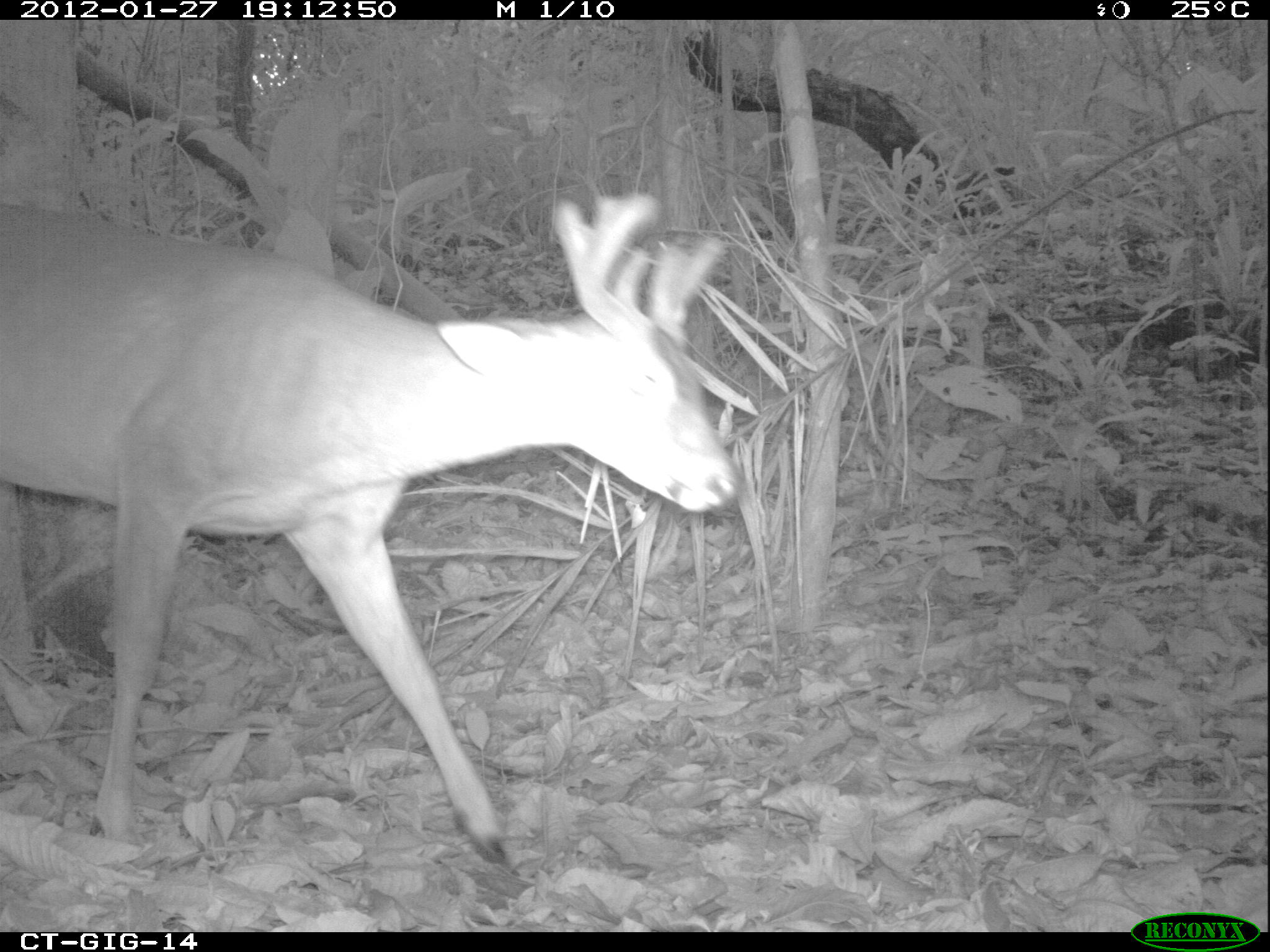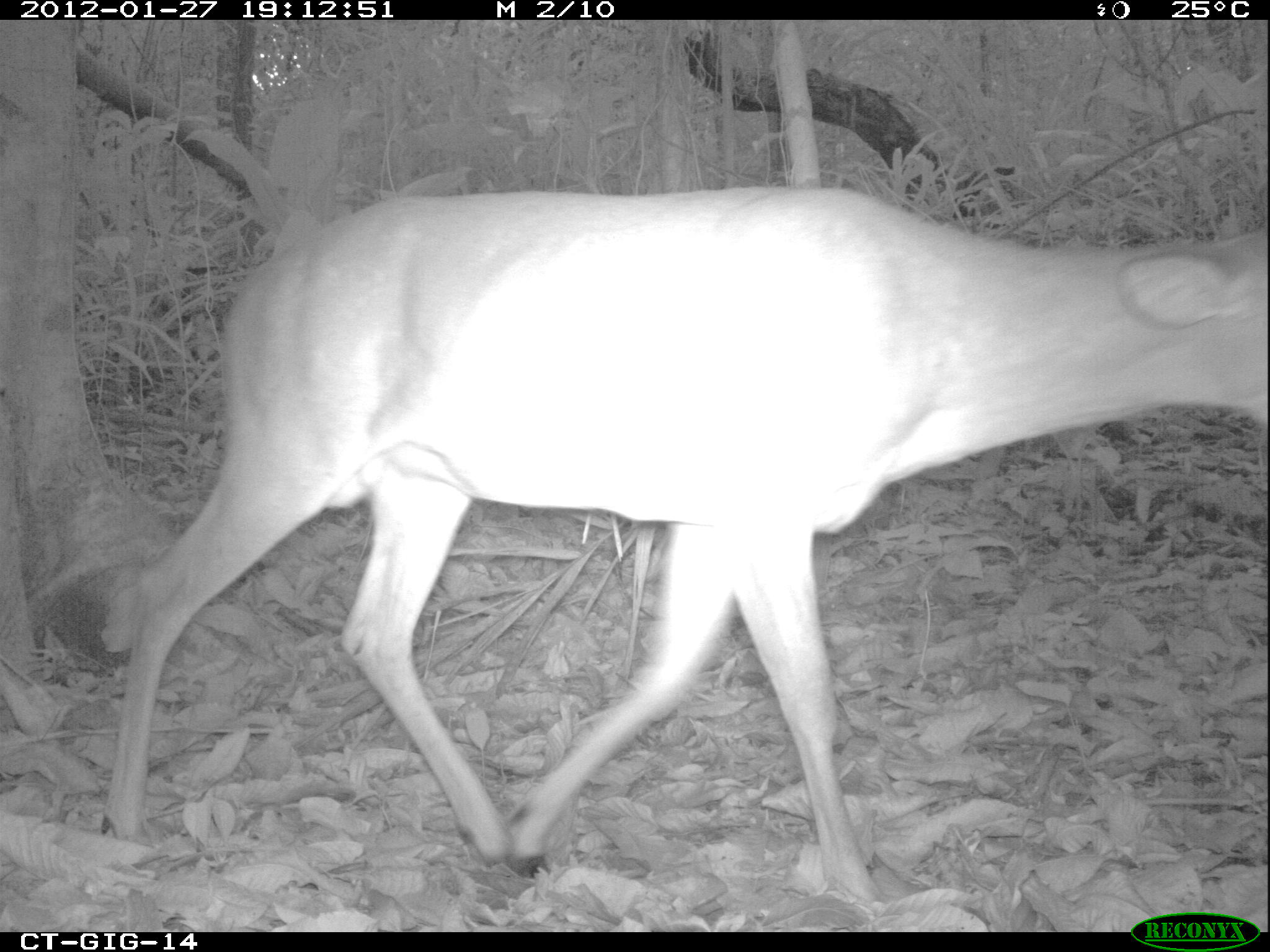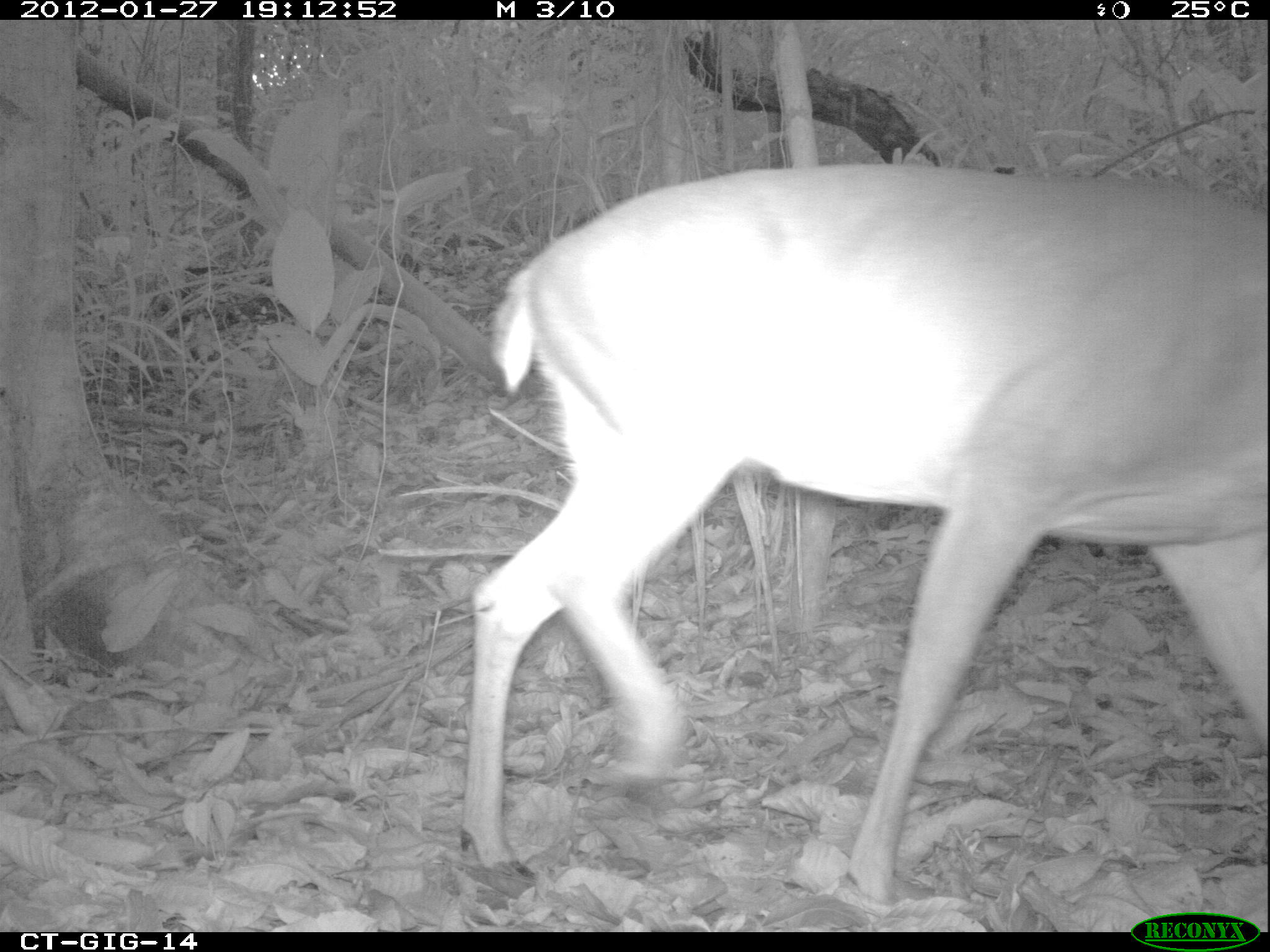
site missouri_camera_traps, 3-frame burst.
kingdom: Animalia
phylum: Chordata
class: Mammalia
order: Artiodactyla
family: Cervidae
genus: Odocoileus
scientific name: Odocoileus virginianus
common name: white-tailed deer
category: white tailed deer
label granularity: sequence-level